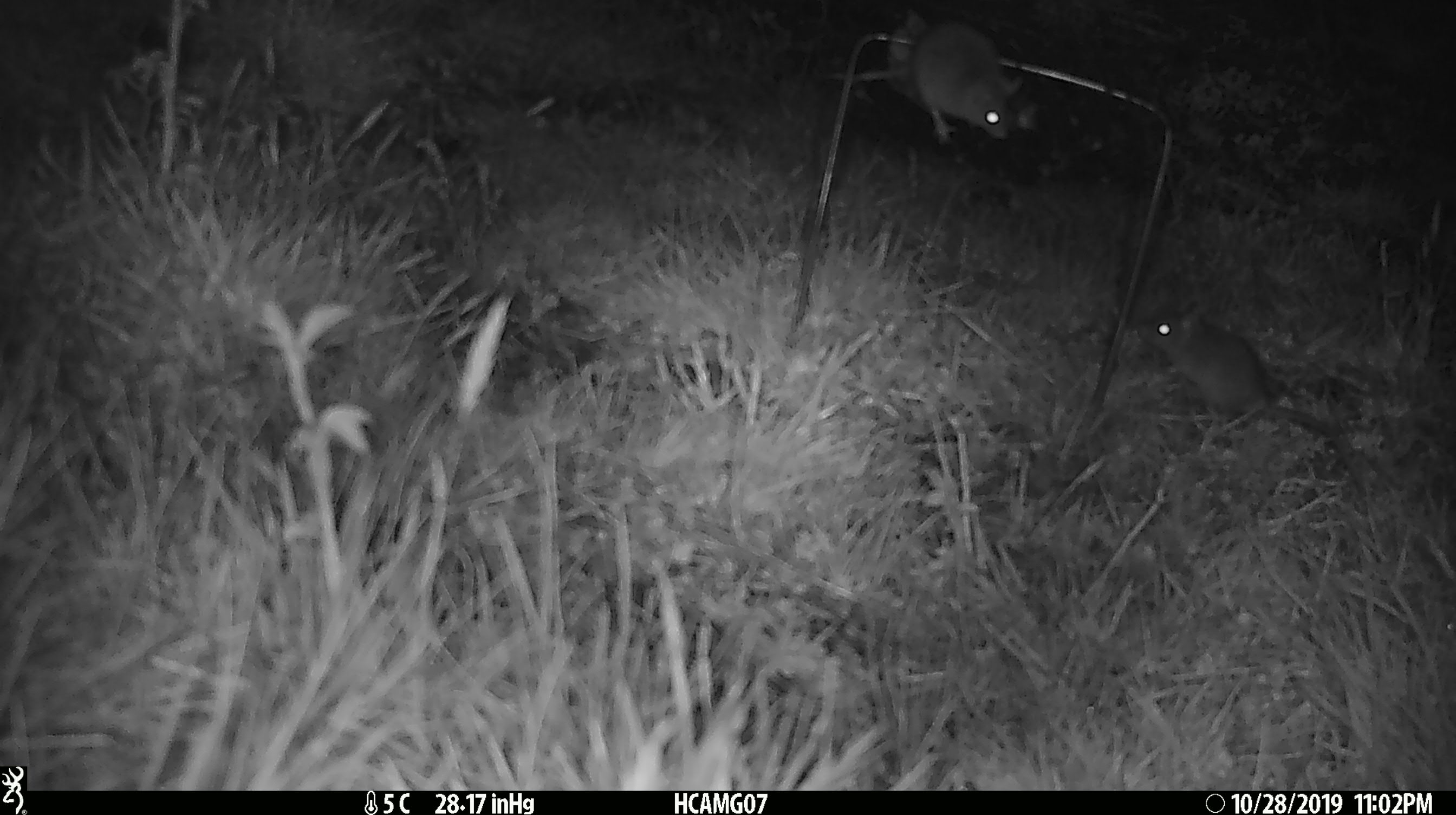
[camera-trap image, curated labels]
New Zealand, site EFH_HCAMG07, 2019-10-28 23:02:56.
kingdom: Animalia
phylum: Chordata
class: Mammalia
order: Rodentia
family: Muridae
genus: Mus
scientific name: Mus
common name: mouse